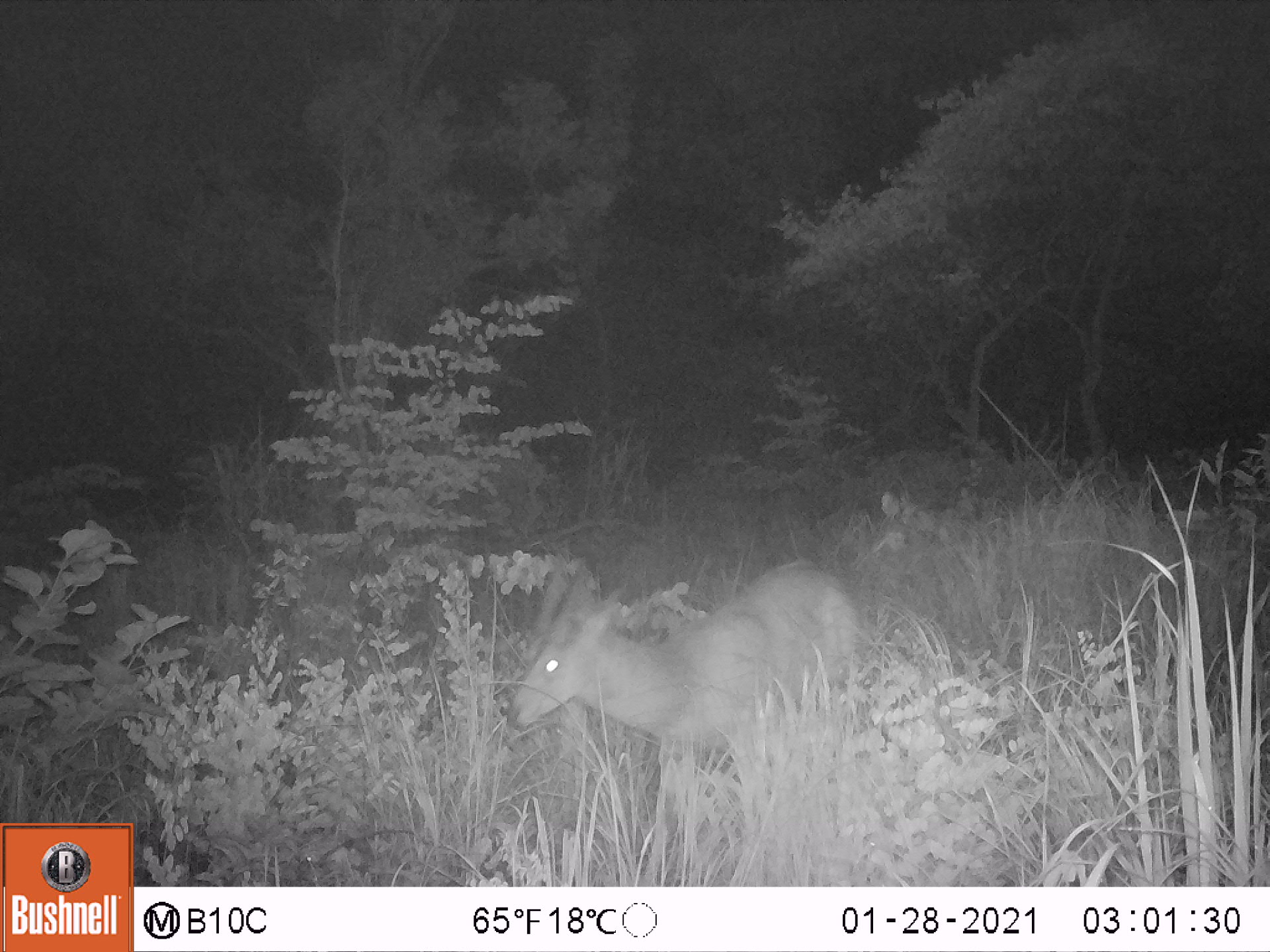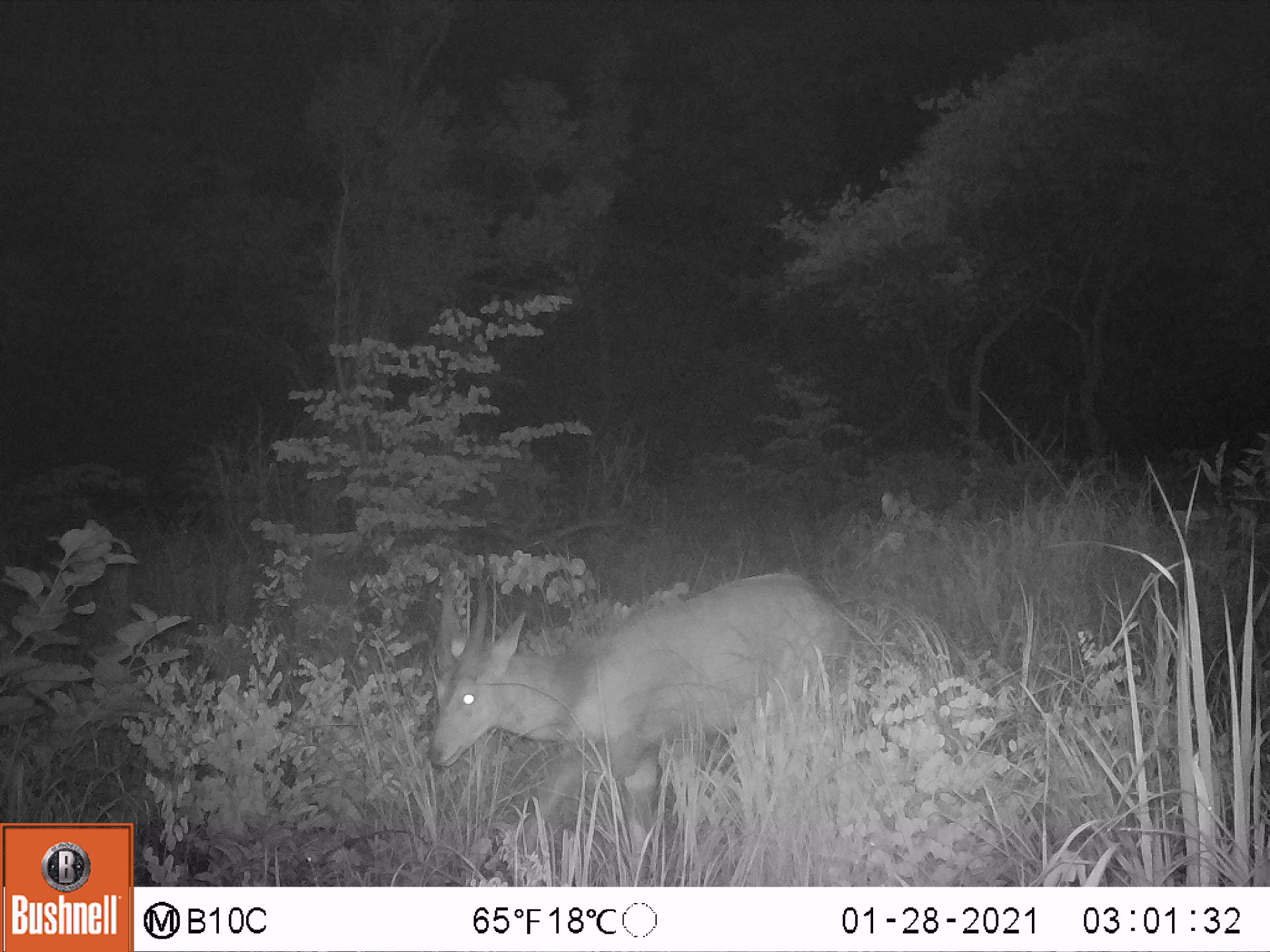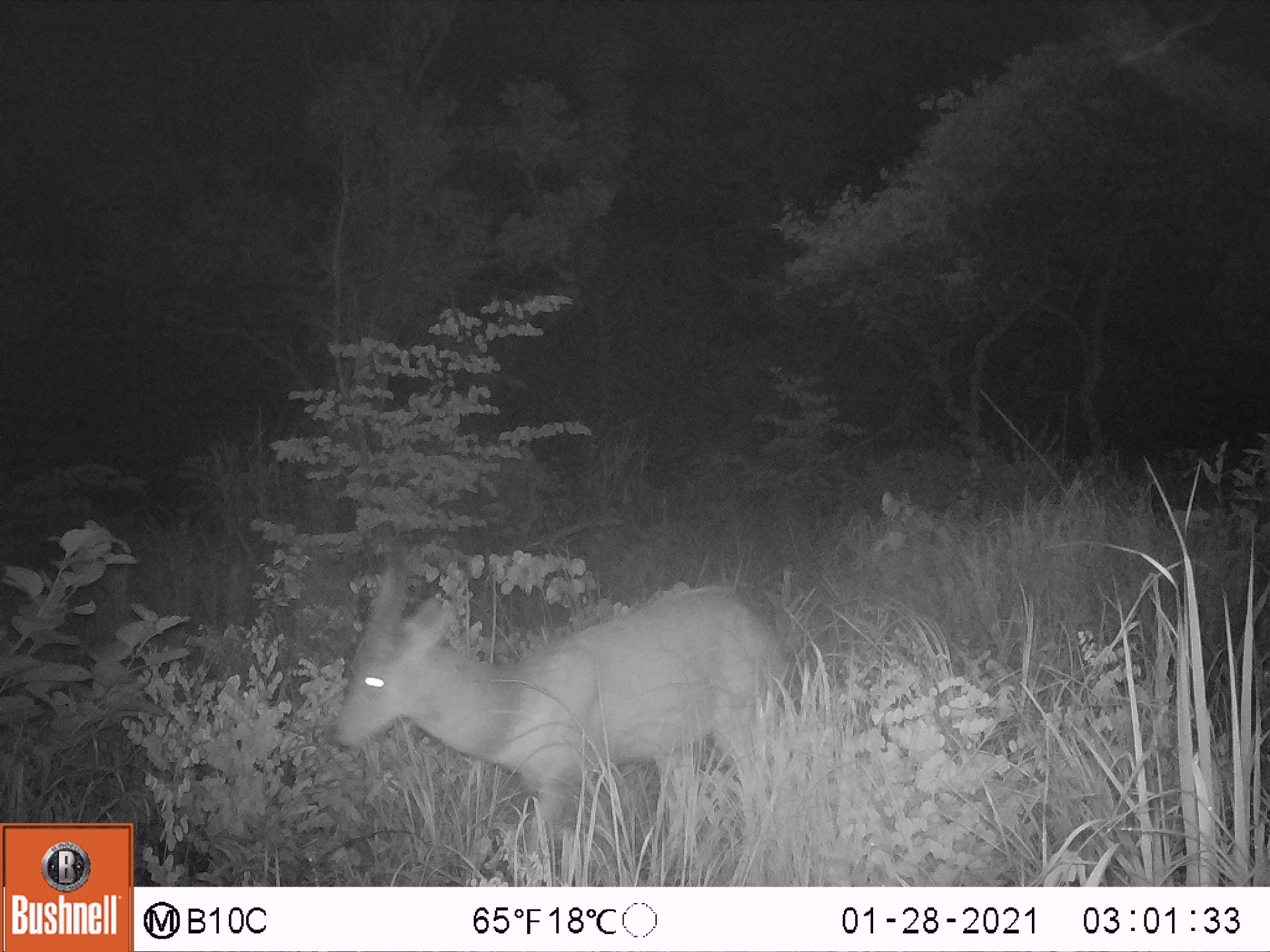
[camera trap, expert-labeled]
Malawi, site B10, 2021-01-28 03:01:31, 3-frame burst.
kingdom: Animalia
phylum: Chordata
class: Mammalia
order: Artiodactyla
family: Bovidae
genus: Tragelaphus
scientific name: Tragelaphus sylvaticus sylvaticus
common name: cape bushbuck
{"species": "cape bushbuck (Tragelaphus sylvaticus sylvaticus)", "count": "1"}